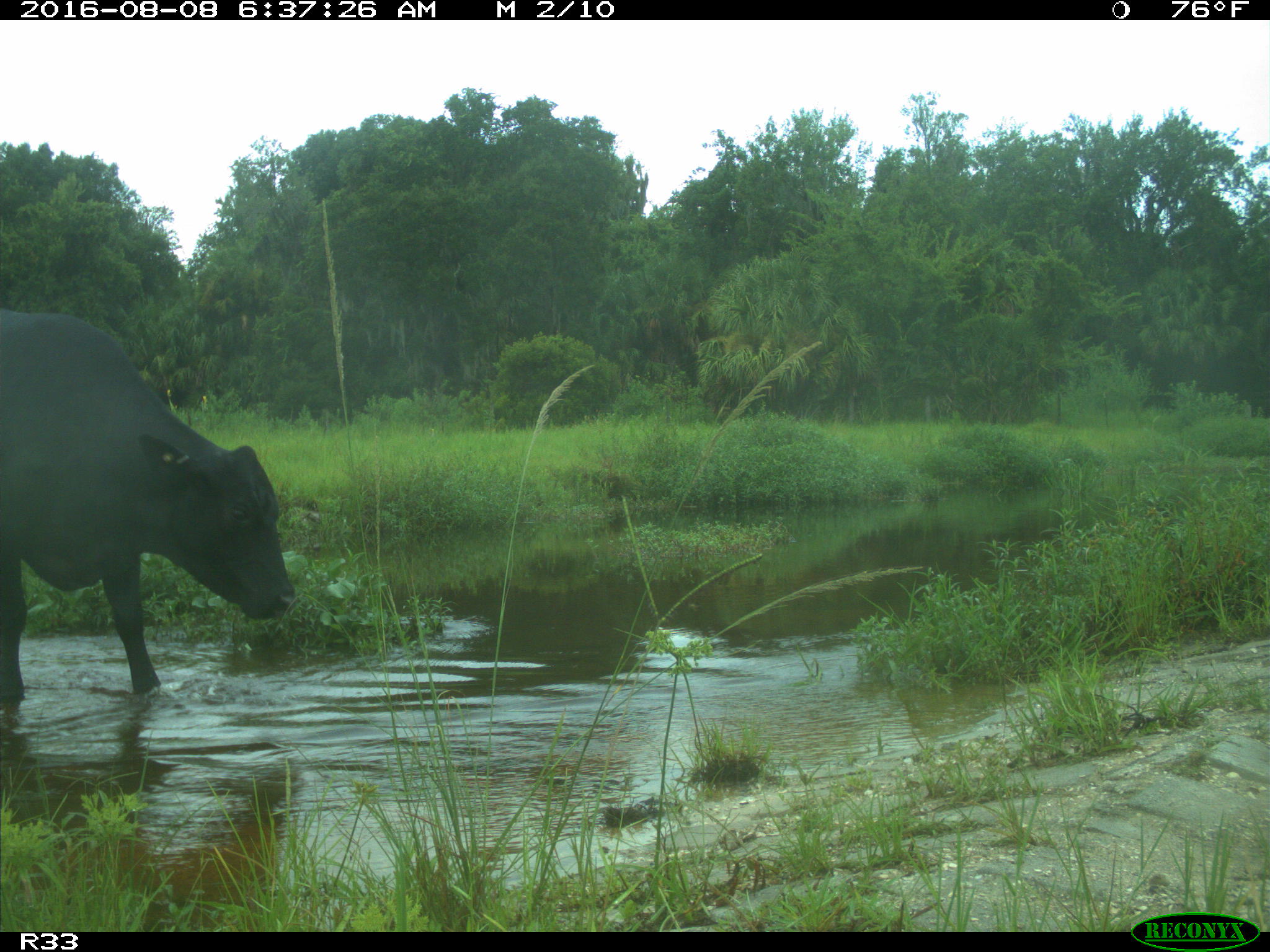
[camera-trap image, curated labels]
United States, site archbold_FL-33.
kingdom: Animalia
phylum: Chordata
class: Mammalia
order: Artiodactyla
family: Bovidae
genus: Bos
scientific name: Bos taurus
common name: domestic cow